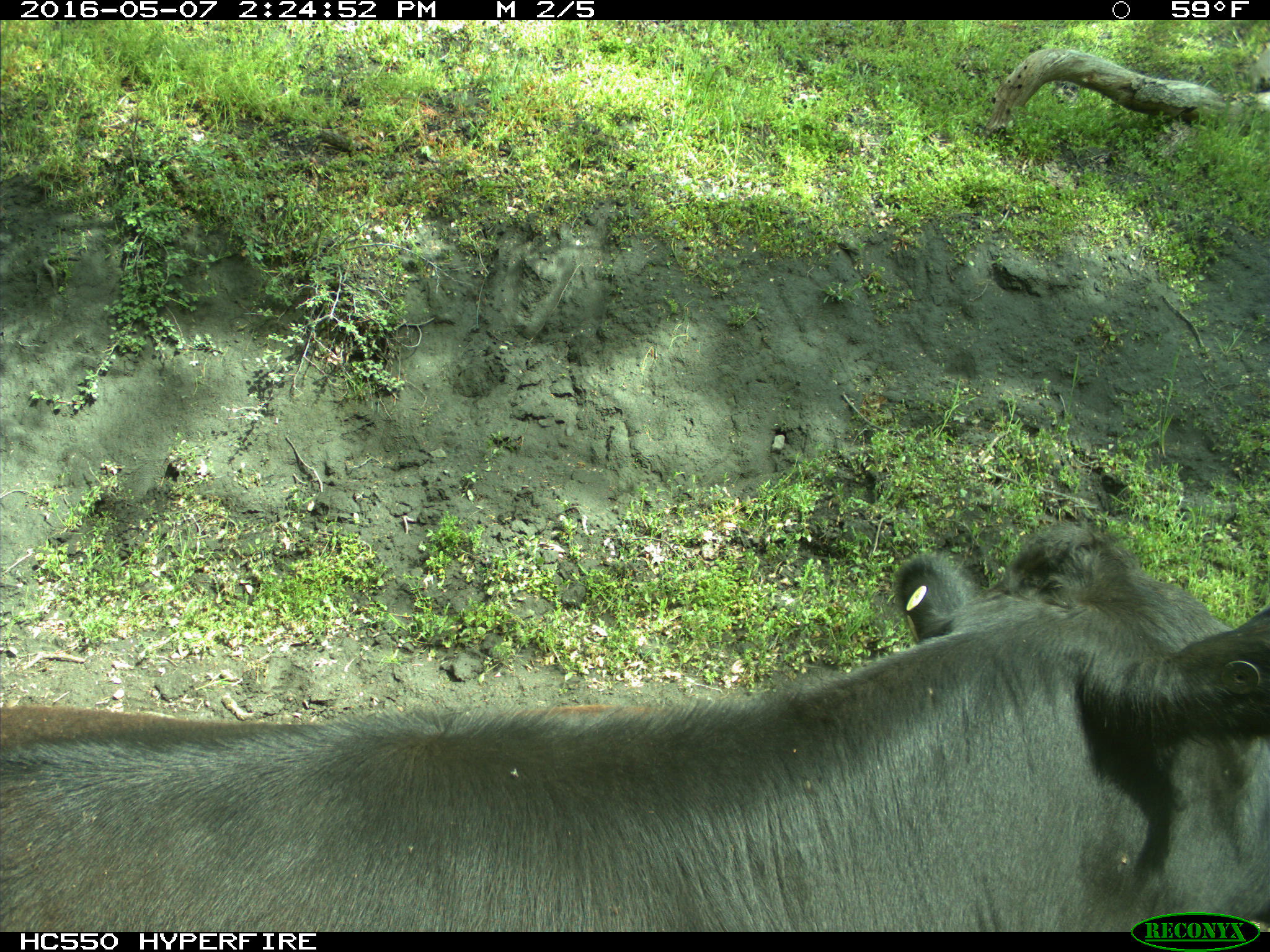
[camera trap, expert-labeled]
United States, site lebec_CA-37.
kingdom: Animalia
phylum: Chordata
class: Mammalia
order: Artiodactyla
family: Bovidae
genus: Bos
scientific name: Bos taurus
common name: domestic cow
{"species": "Bos taurus (domestic cow)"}